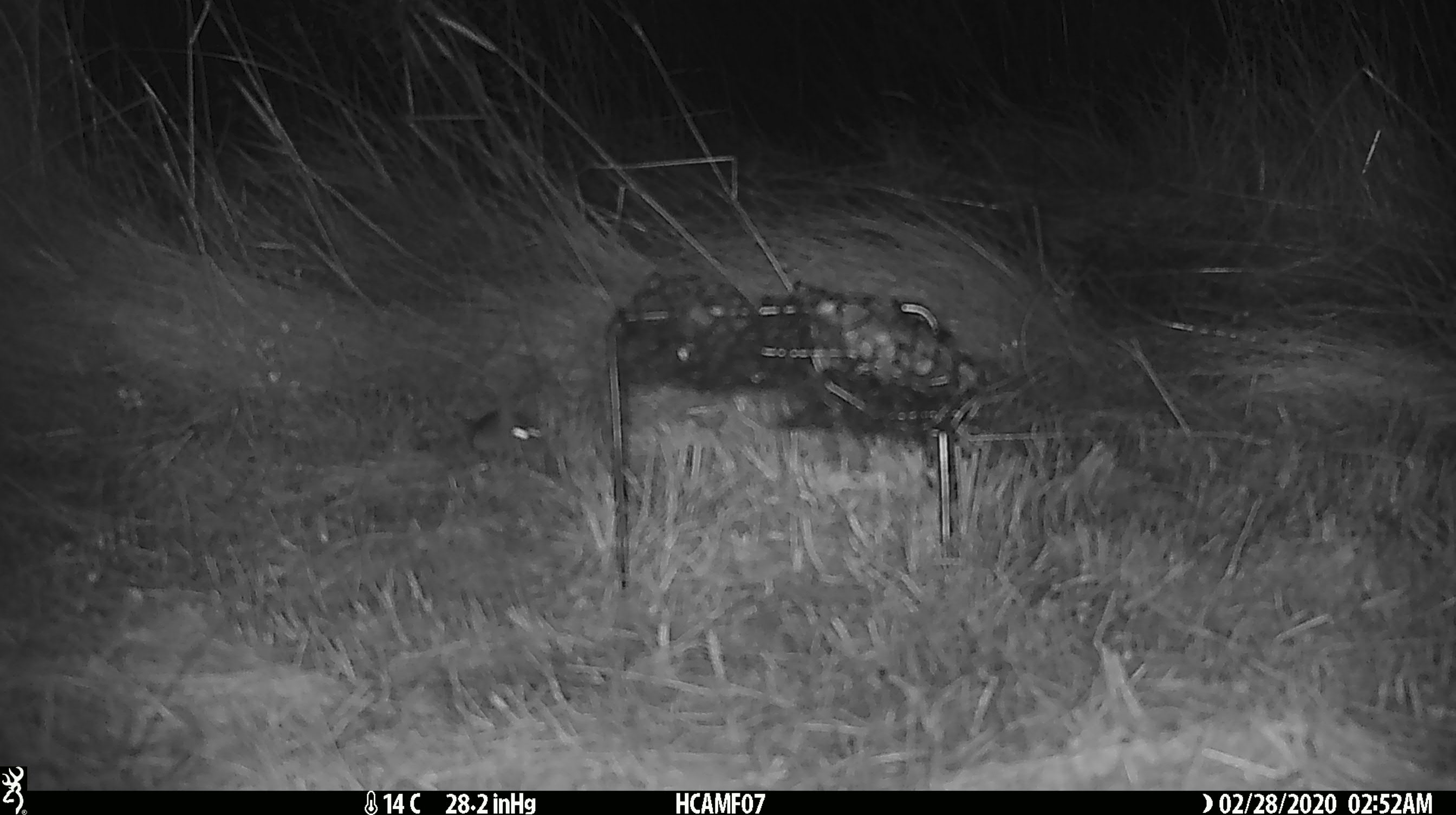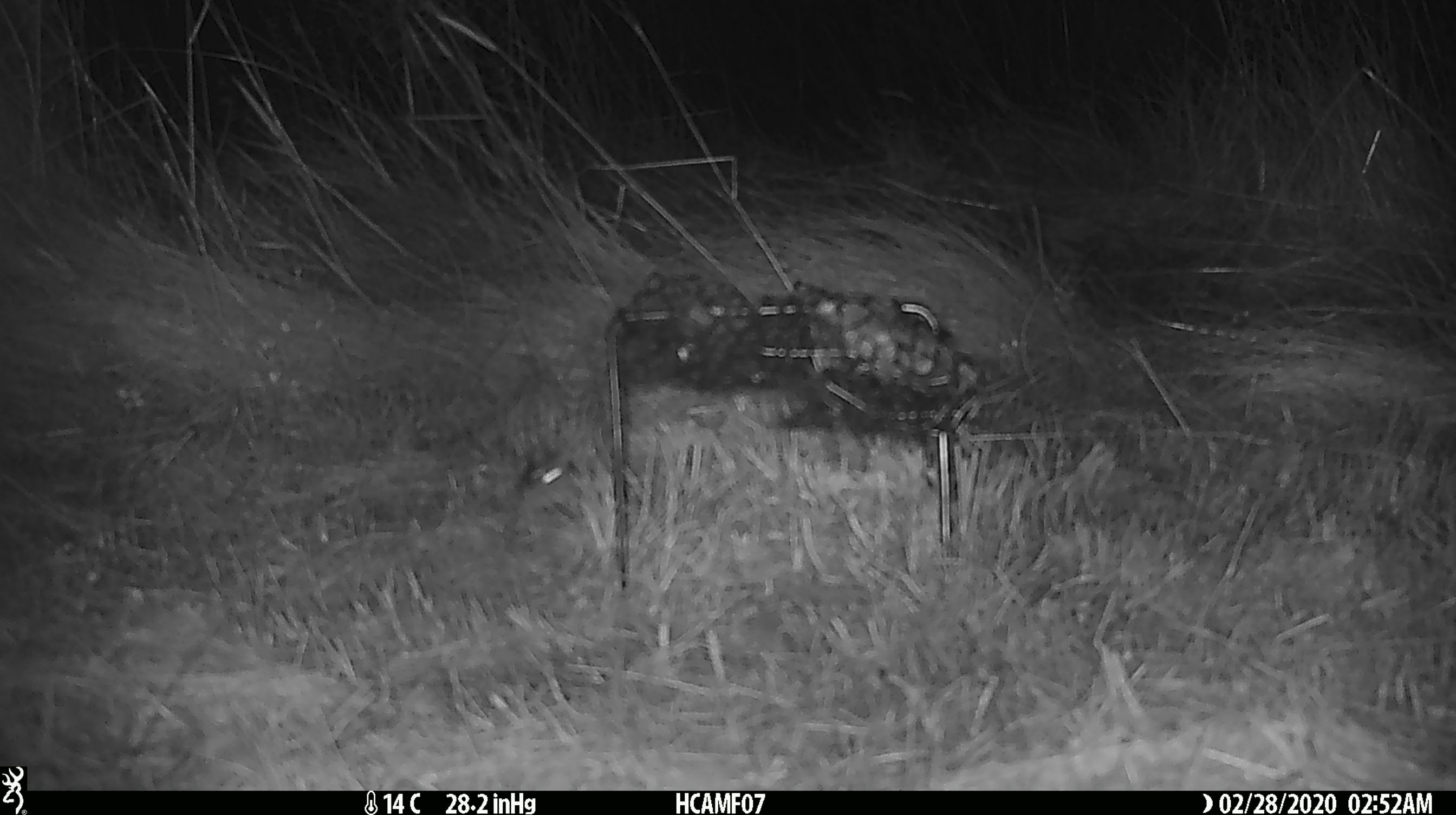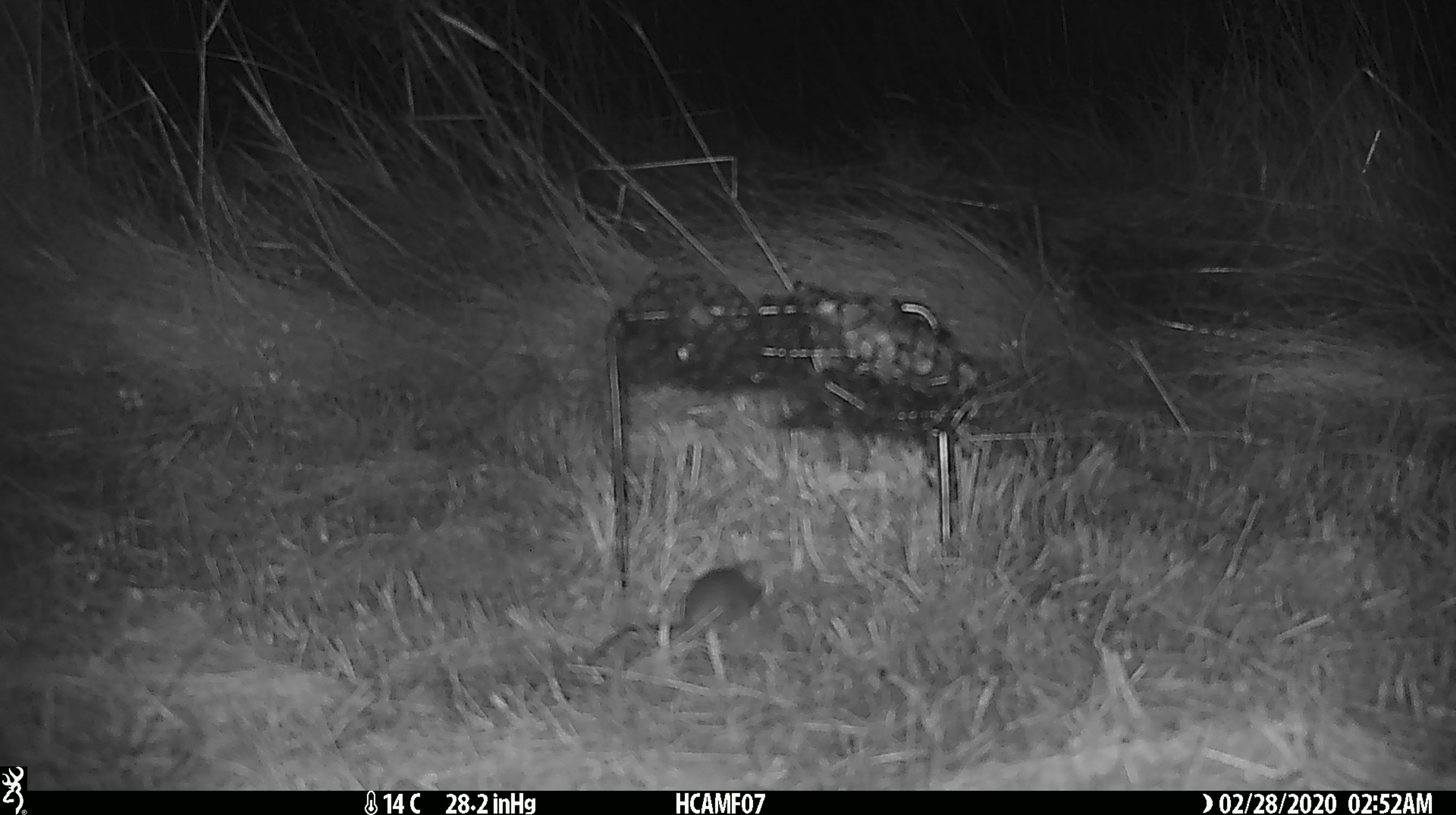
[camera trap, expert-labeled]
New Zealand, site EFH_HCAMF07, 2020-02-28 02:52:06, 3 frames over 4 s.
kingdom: Animalia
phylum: Chordata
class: Mammalia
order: Rodentia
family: Muridae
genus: Mus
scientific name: Mus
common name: mouse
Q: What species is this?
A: Mouse (Mus).